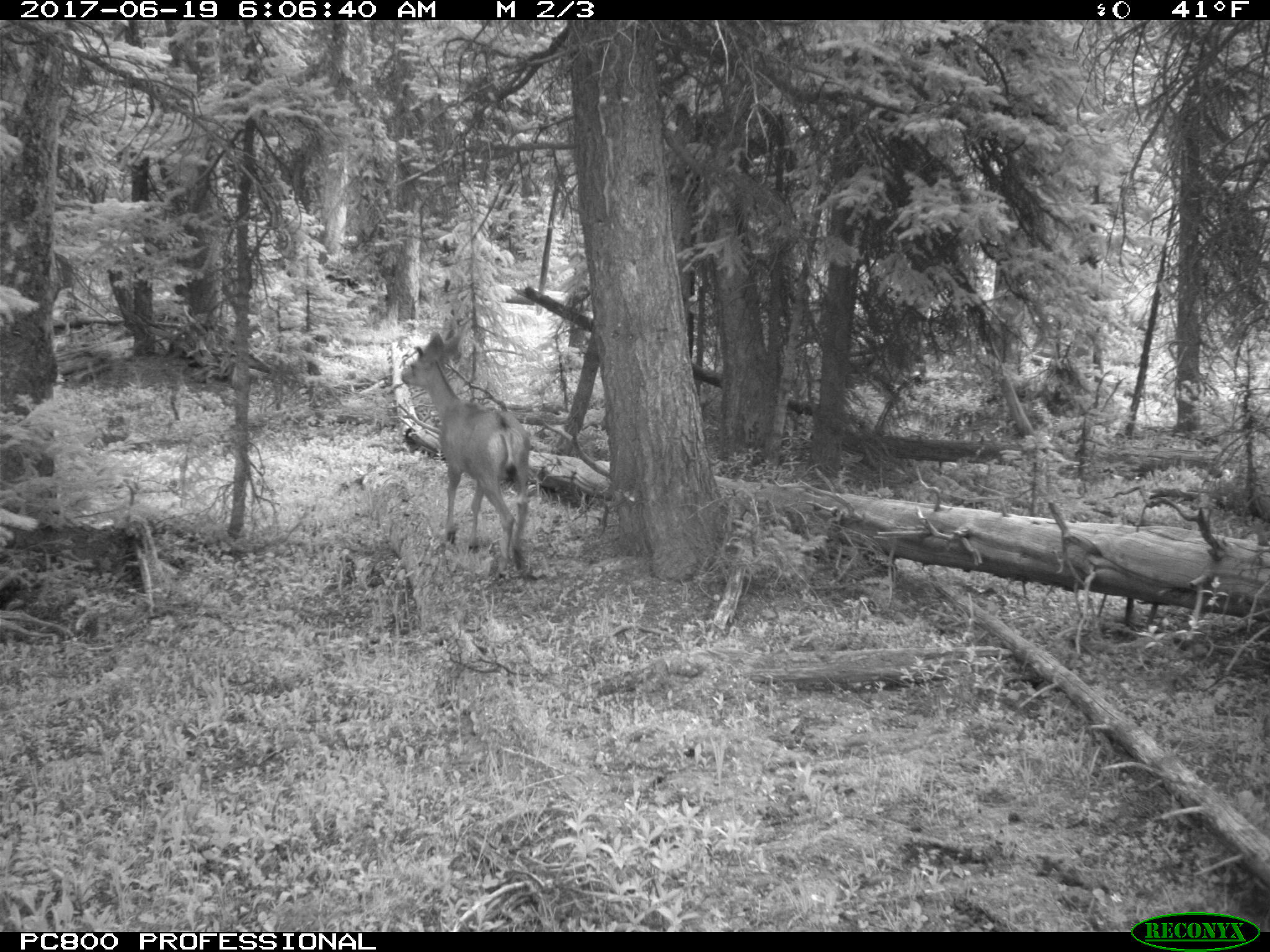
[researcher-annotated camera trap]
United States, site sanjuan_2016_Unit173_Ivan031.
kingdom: Animalia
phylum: Chordata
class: Mammalia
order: Artiodactyla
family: Cervidae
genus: Odocoileus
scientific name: Odocoileus hemionus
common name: mule deer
Odocoileus hemionus (mule deer).